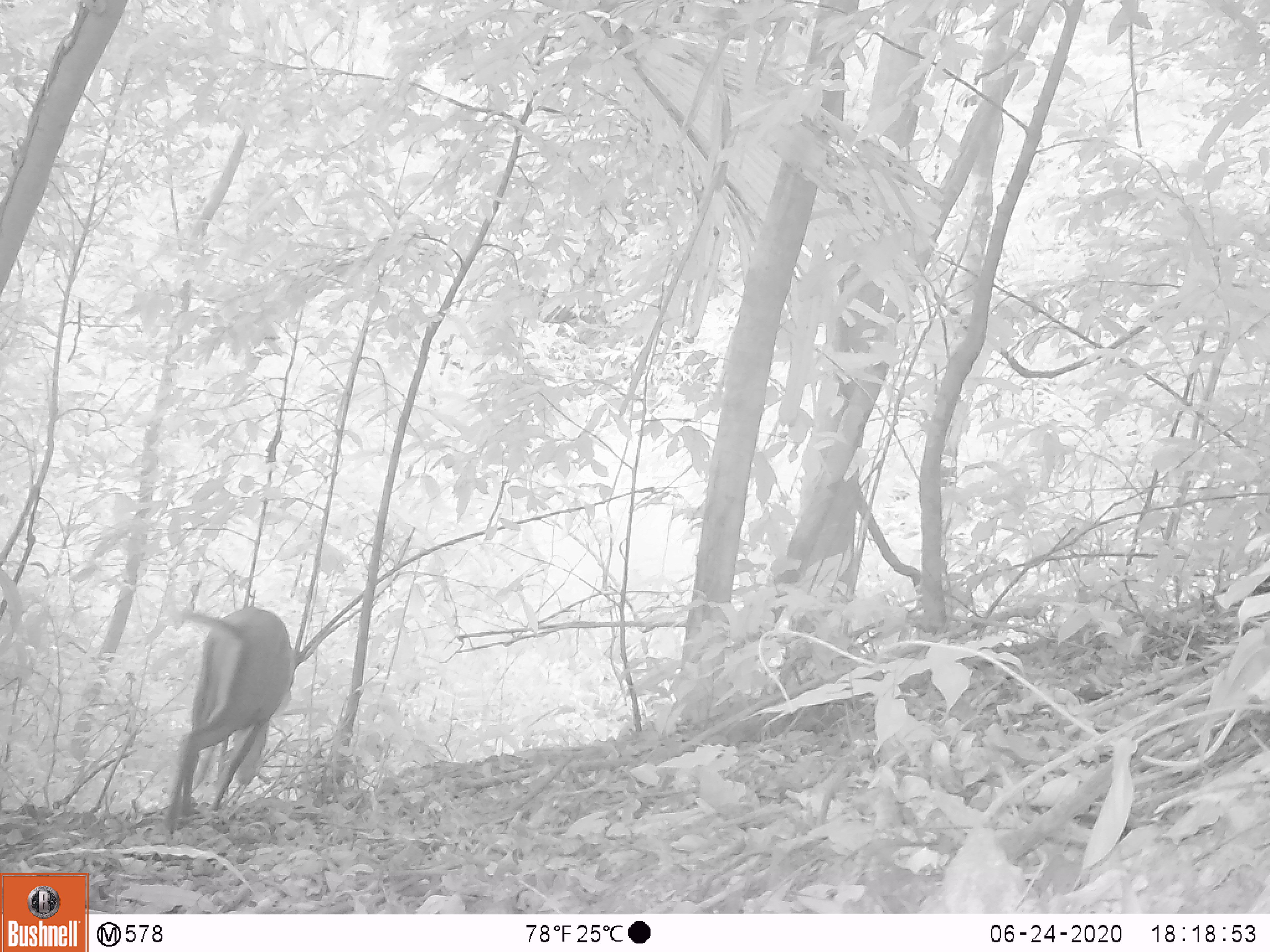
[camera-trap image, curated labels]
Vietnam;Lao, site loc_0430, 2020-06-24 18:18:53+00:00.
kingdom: Animalia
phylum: Chordata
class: Mammalia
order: Artiodactyla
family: Cervidae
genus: Muntiacus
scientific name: Muntiacus rooseveltorum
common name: roosevelt's muntjac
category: roosevelts muntjac group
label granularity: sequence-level